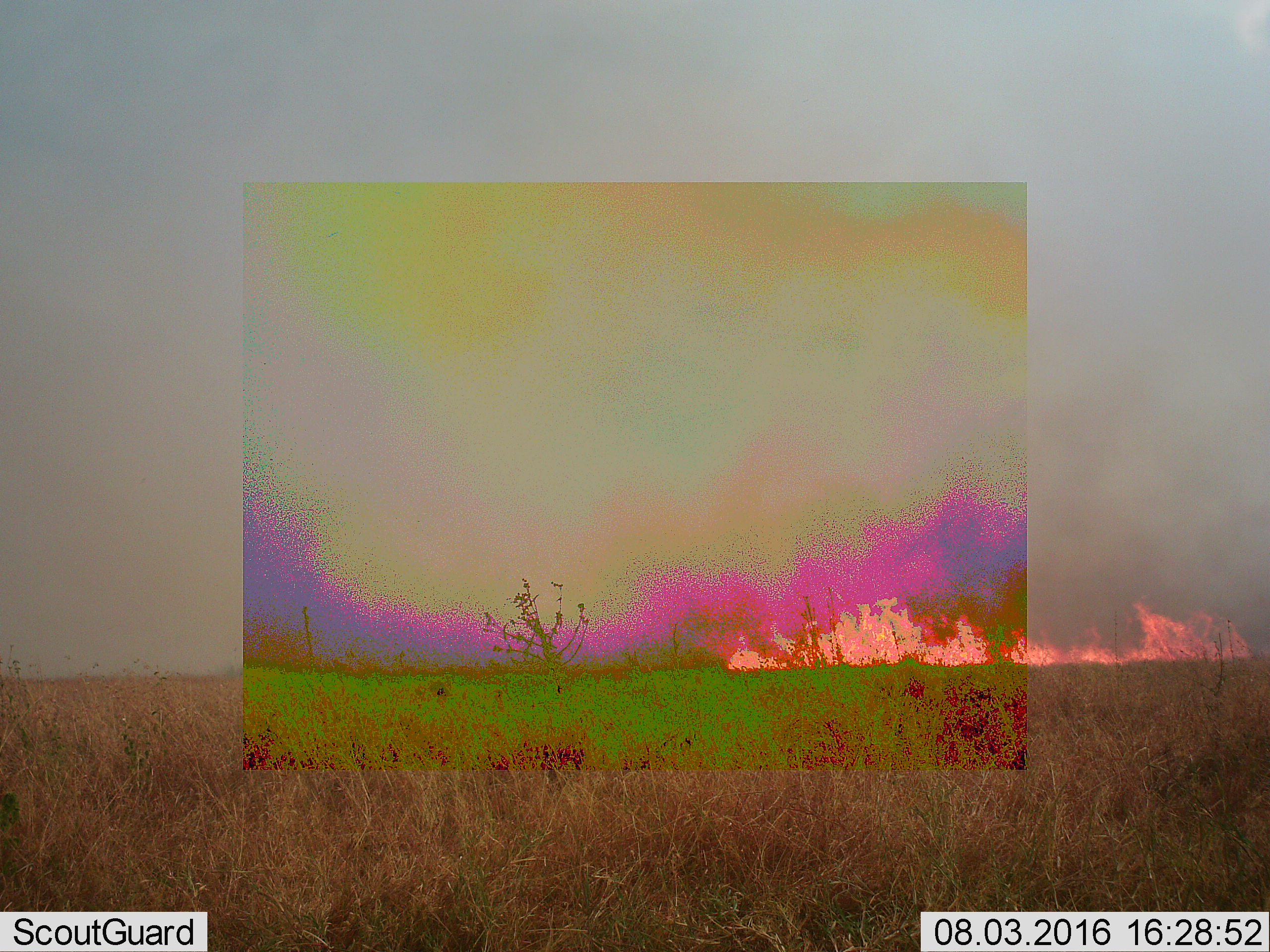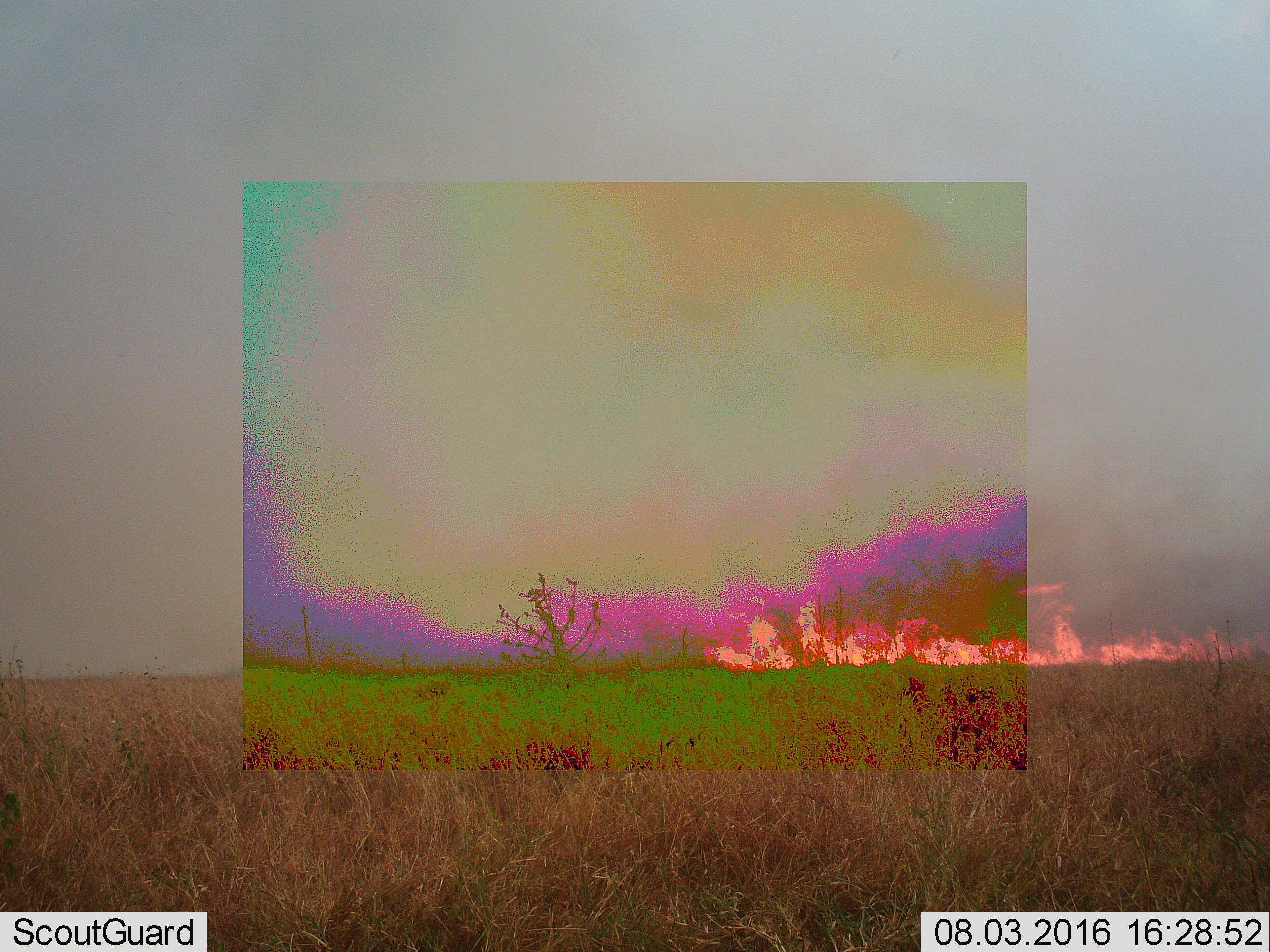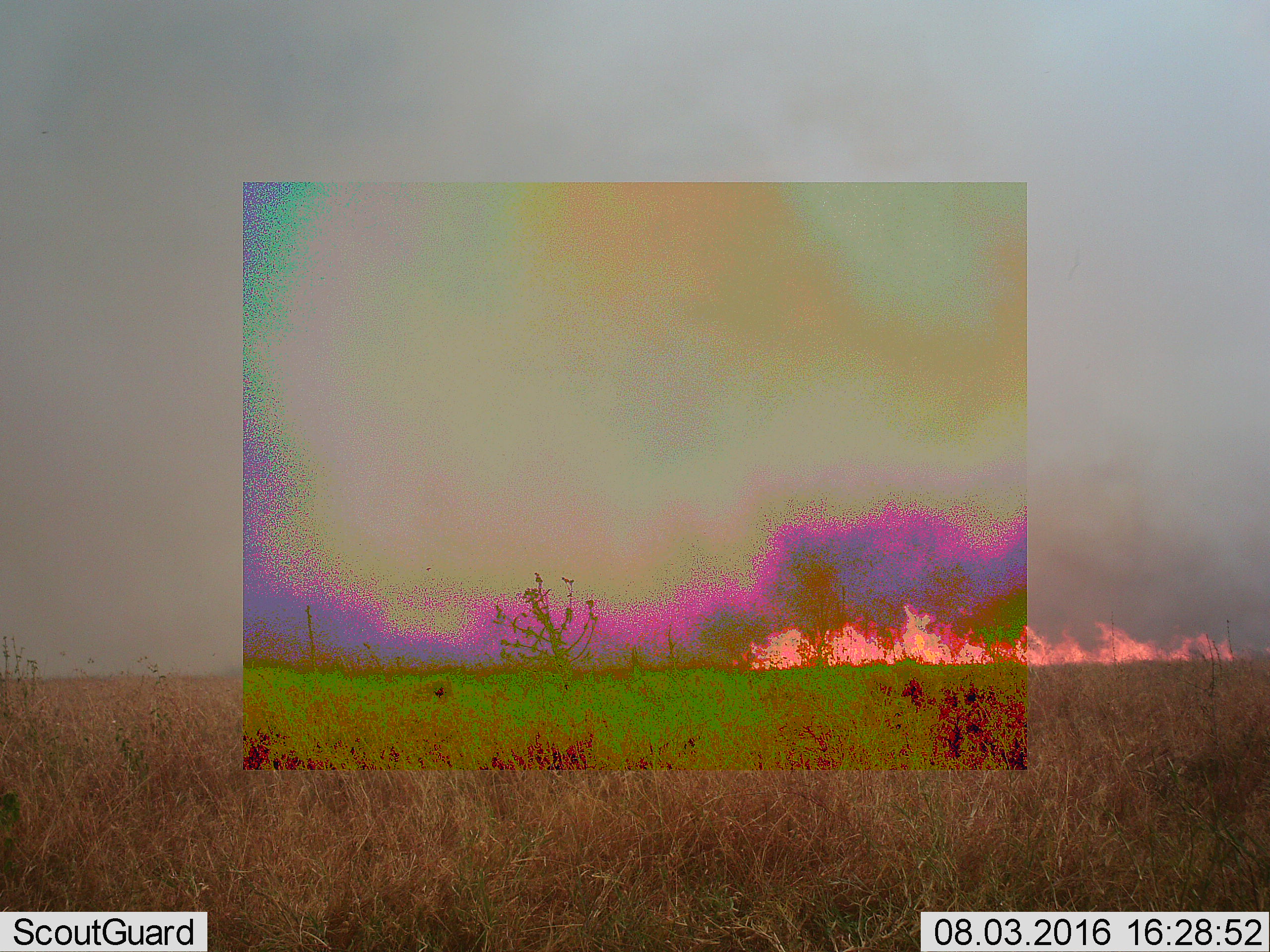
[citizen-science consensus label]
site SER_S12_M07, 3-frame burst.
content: unidentified animal